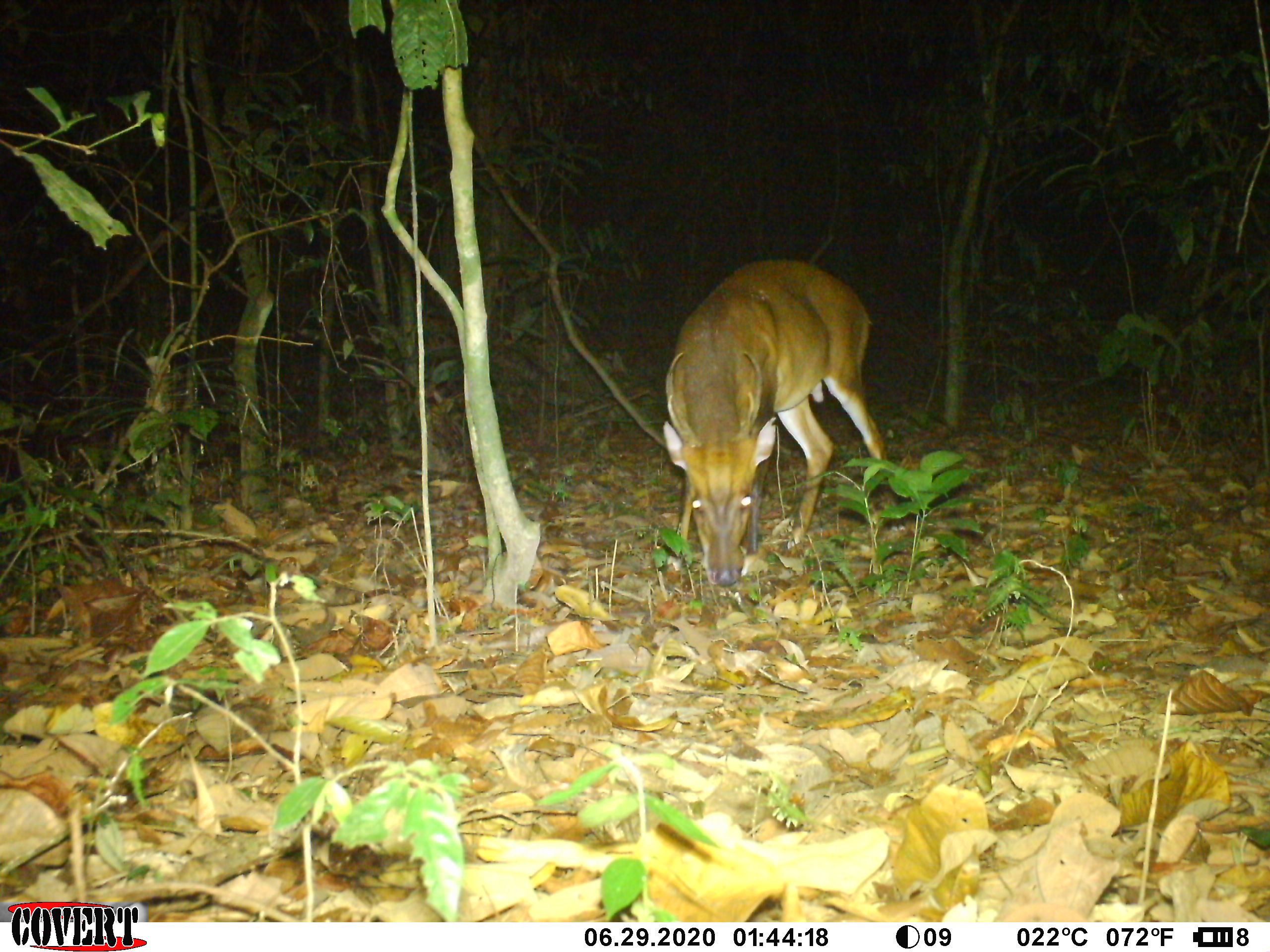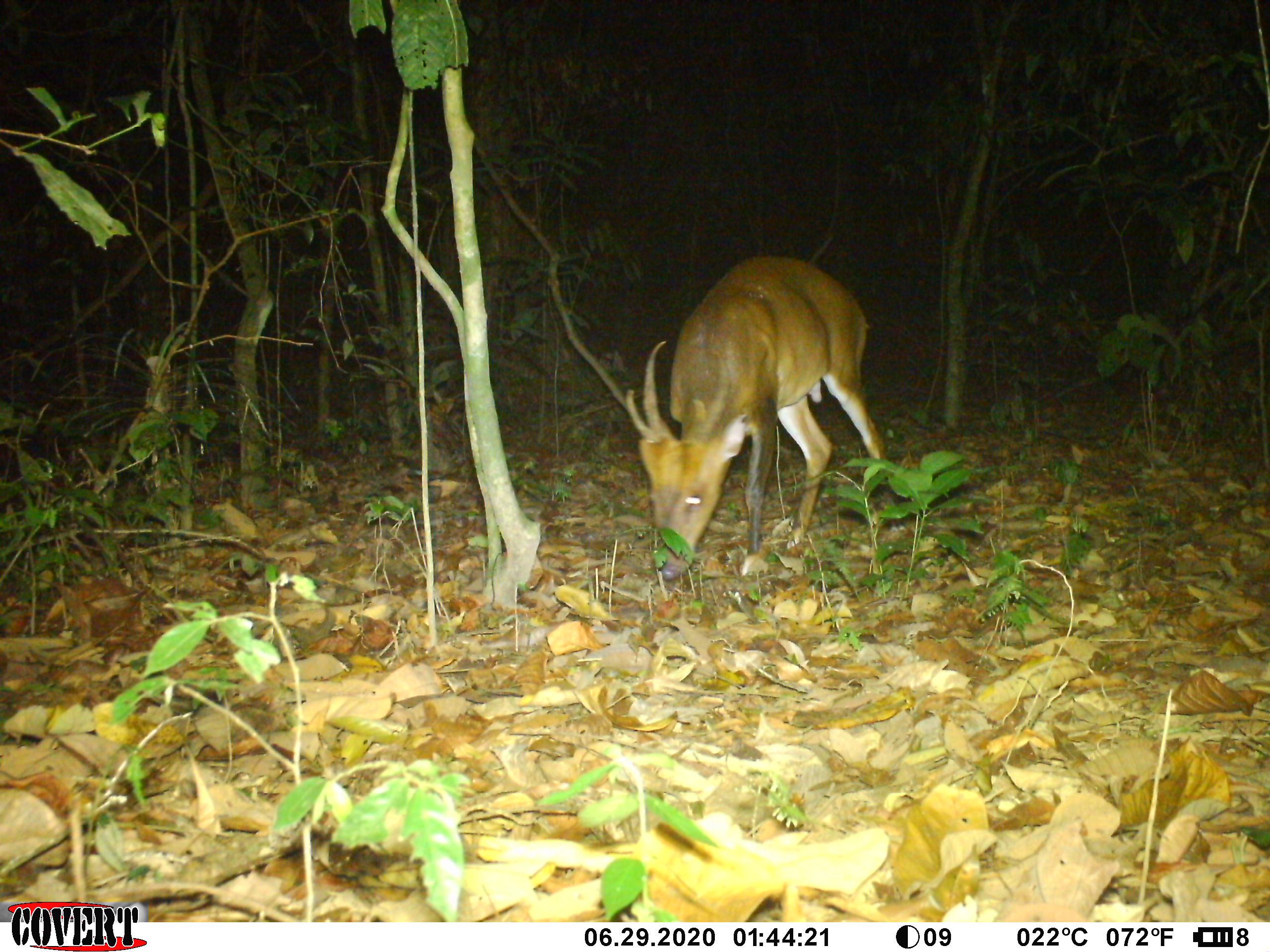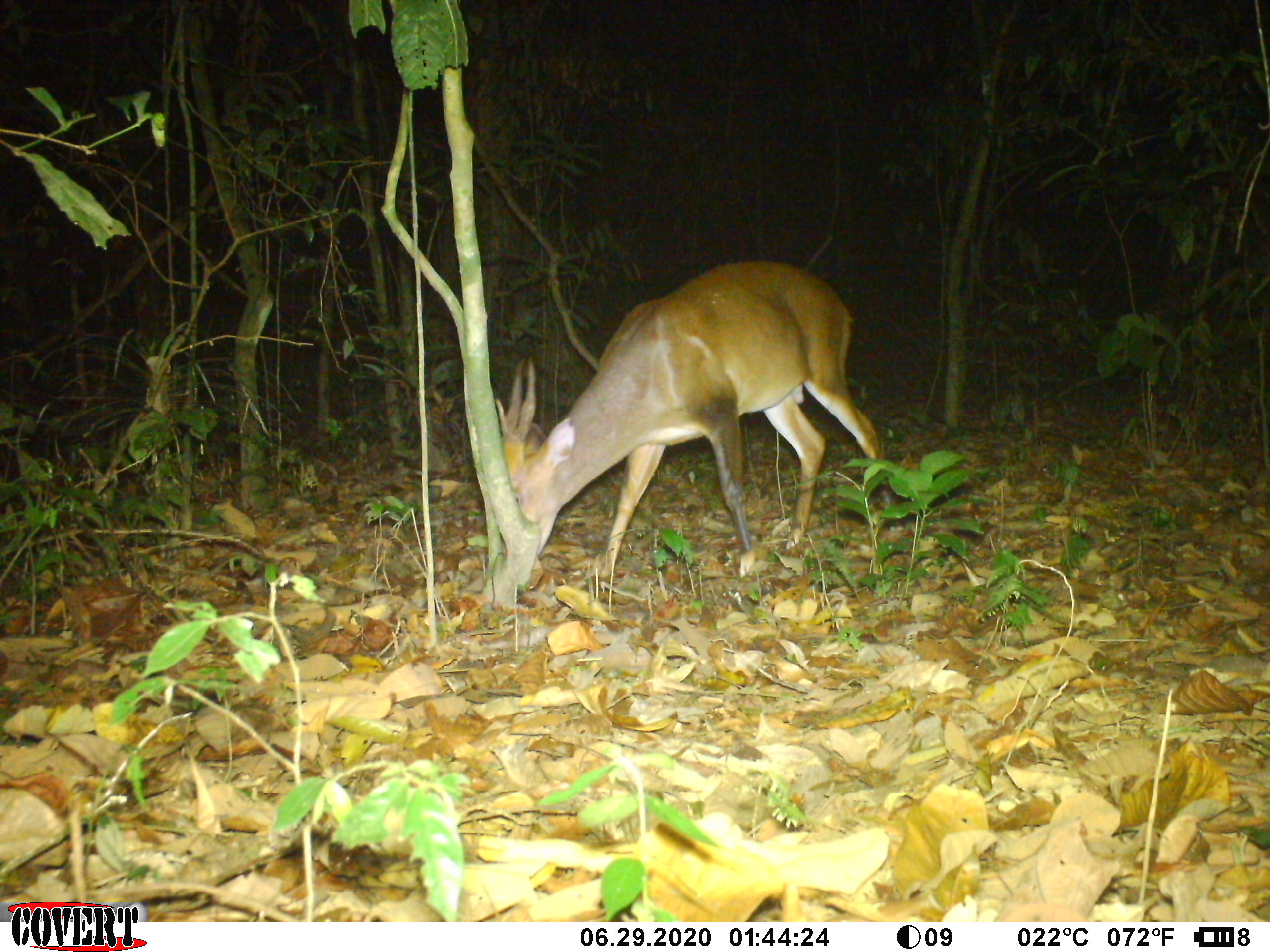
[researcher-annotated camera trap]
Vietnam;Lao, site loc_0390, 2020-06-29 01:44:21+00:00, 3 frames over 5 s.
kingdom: Animalia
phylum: Chordata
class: Mammalia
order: Artiodactyla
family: Cervidae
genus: Muntiacus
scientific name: Muntiacus vuquangensis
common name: large-antlered muntjac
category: large antlered muntjac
Large antlered muntjac (large-antlered muntjac) (Muntiacus vuquangensis). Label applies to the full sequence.